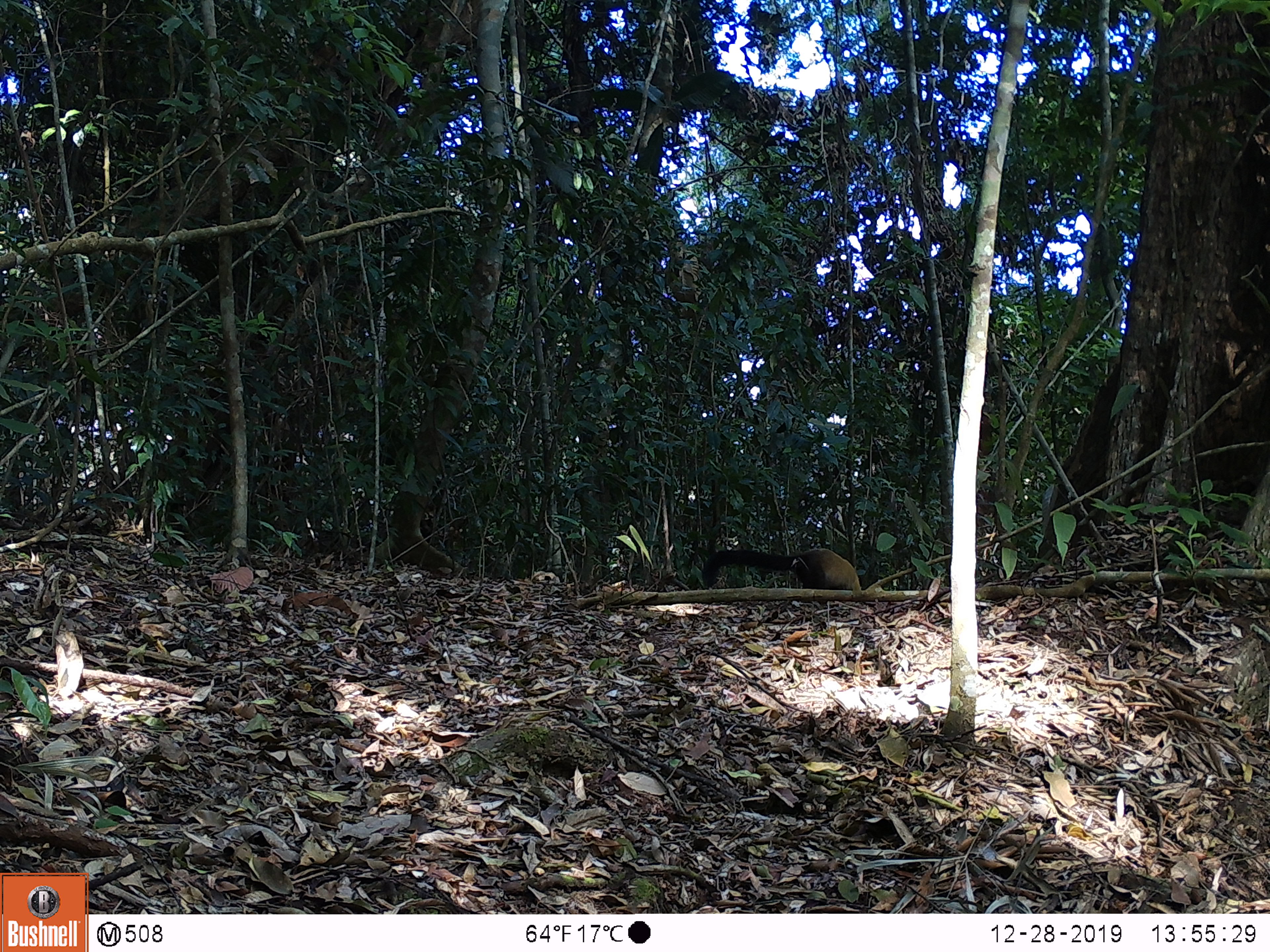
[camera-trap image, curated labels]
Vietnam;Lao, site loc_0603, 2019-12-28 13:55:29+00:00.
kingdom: Animalia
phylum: Chordata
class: Mammalia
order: Carnivora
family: Mustelidae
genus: Martes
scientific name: Martes flavigula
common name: yellow-throated marten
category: yellow throated marten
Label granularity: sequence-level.